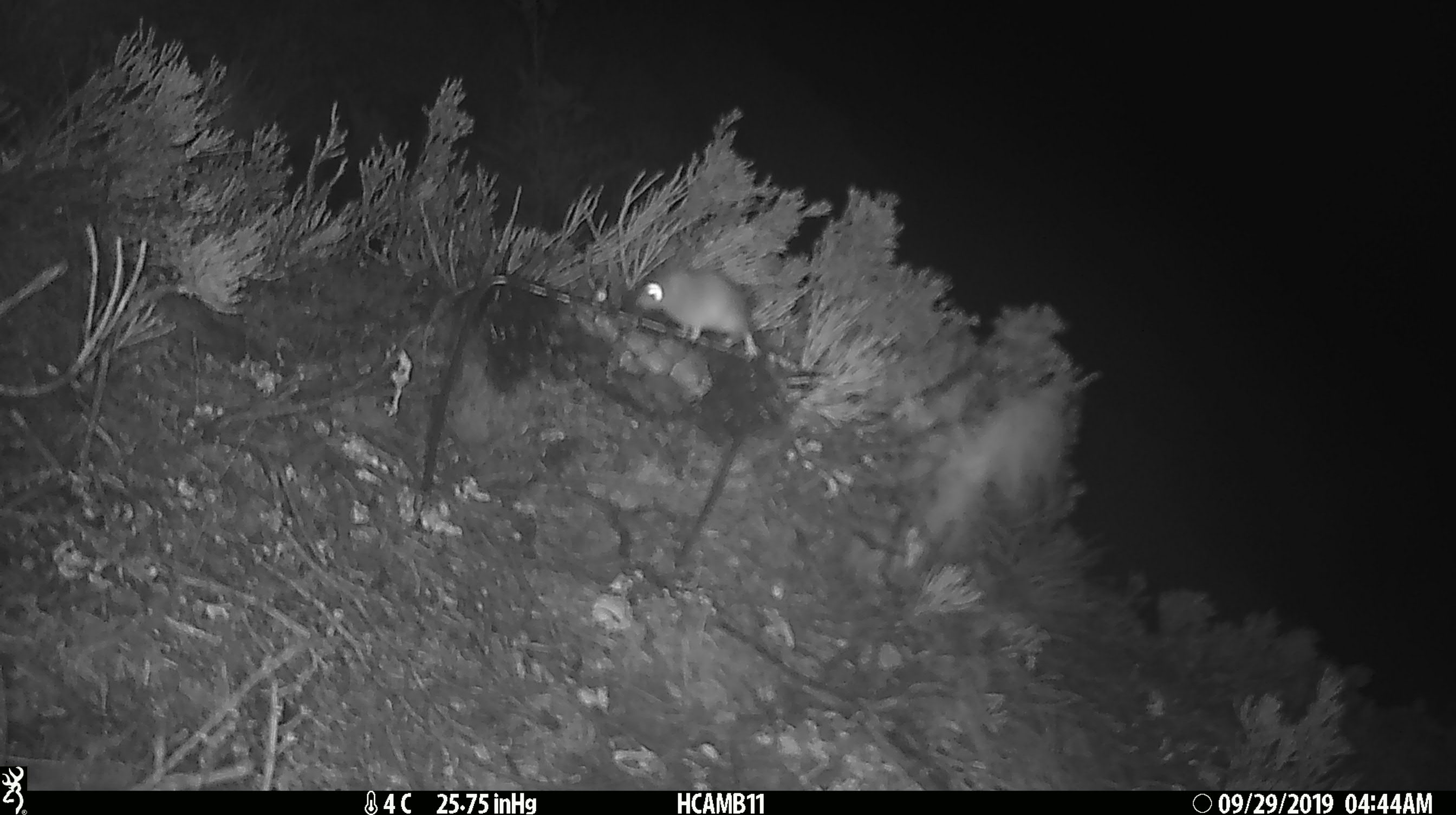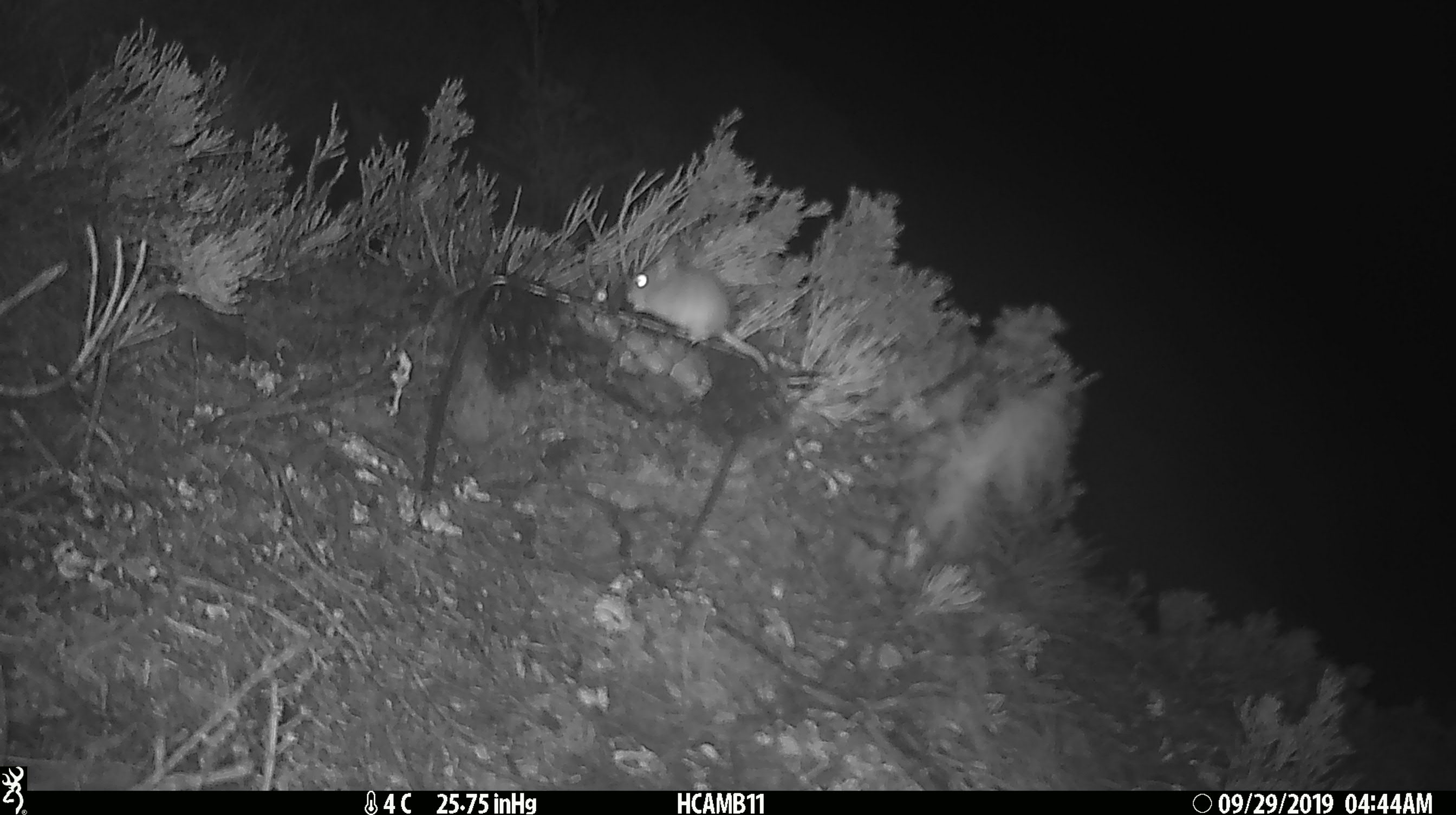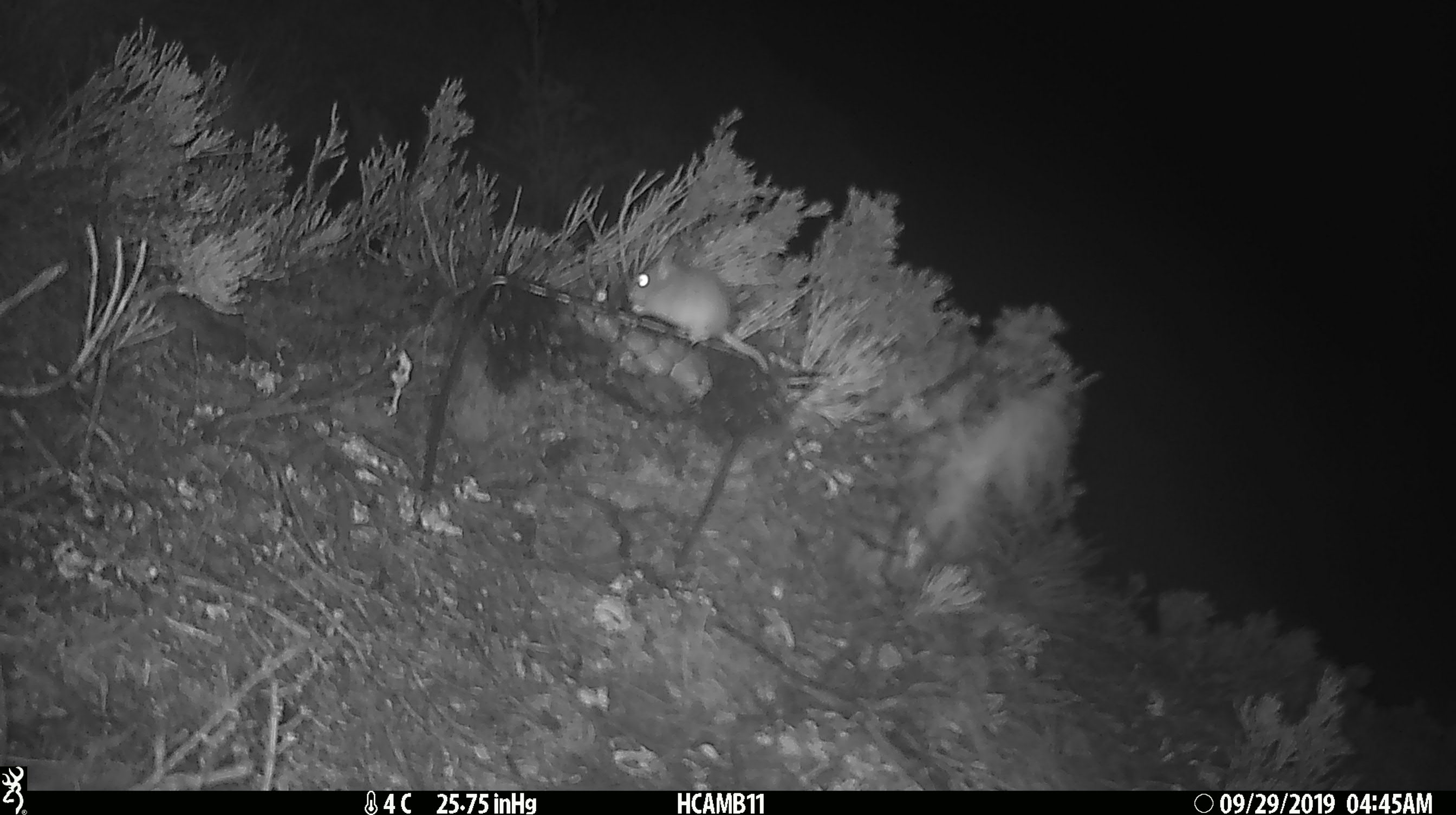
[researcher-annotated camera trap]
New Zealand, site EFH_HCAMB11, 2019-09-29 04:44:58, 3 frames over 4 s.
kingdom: Animalia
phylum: Chordata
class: Mammalia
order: Rodentia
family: Muridae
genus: Mus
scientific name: Mus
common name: mouse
Mouse (Mus).